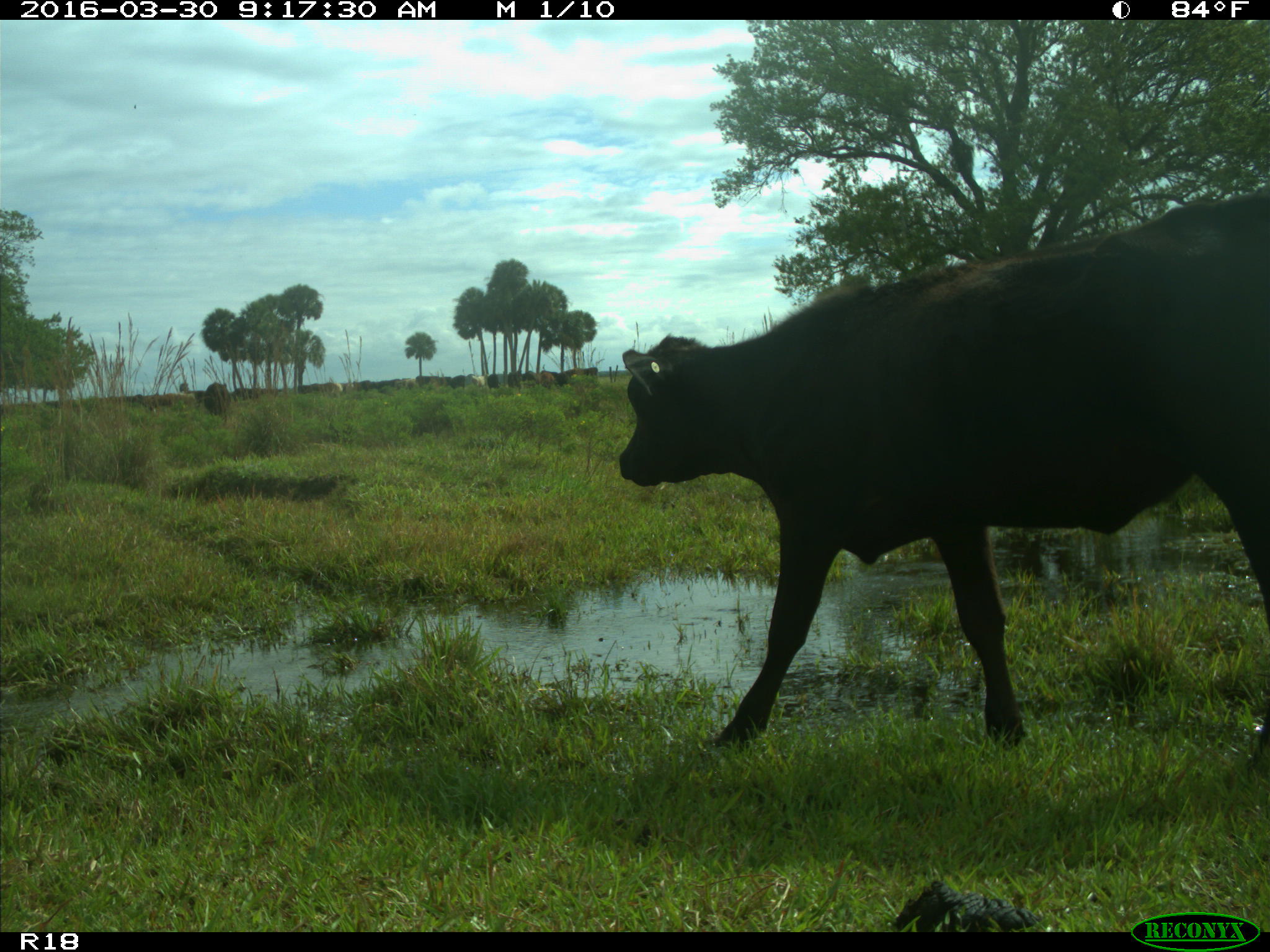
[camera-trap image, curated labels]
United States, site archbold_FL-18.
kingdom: Animalia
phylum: Chordata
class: Mammalia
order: Artiodactyla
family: Bovidae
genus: Bos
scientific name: Bos taurus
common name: domestic cow